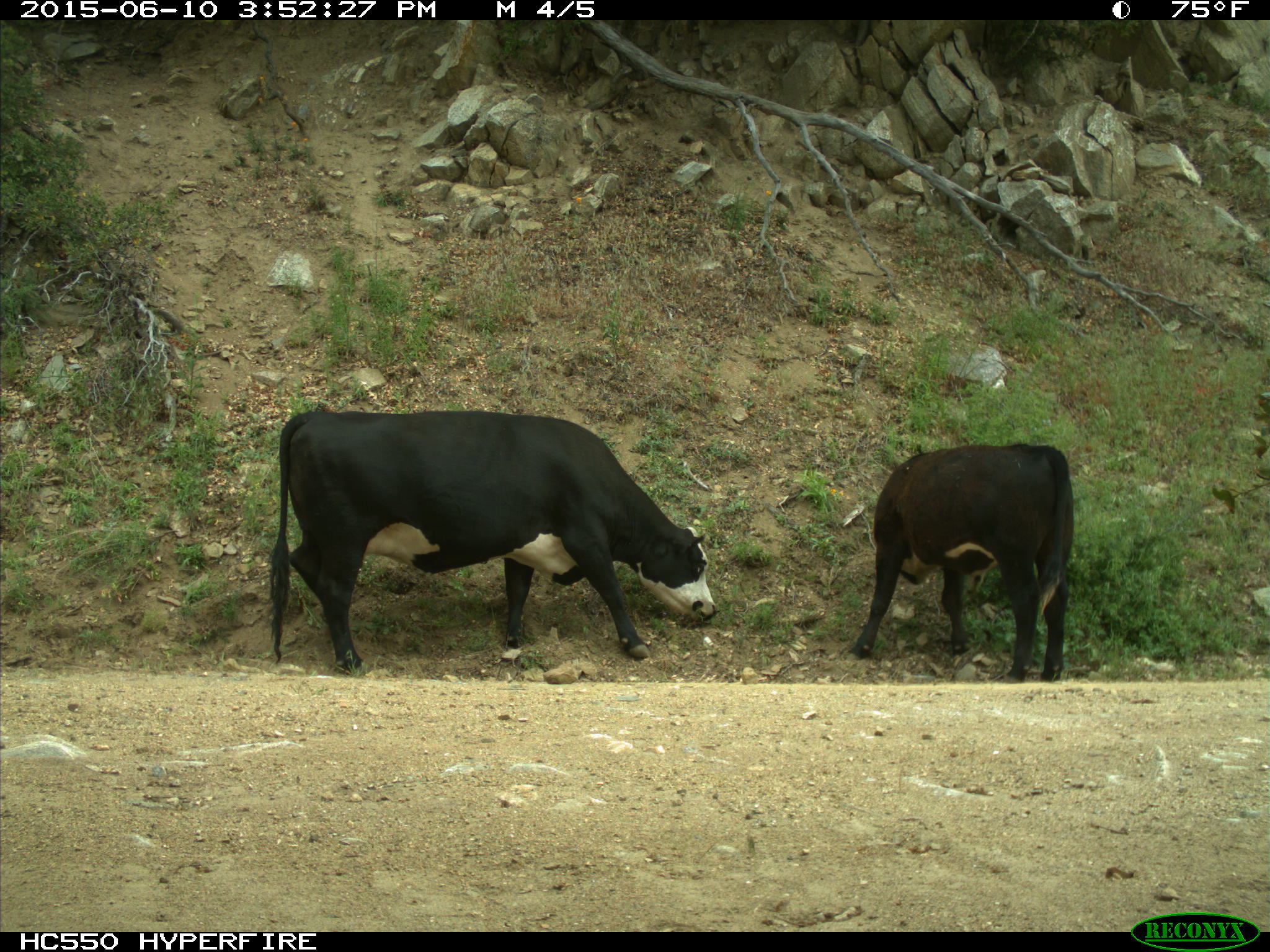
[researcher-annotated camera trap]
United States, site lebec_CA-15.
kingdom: Animalia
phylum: Chordata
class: Mammalia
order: Artiodactyla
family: Bovidae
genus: Bos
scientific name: Bos taurus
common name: domestic cow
Bos taurus (domestic cow).